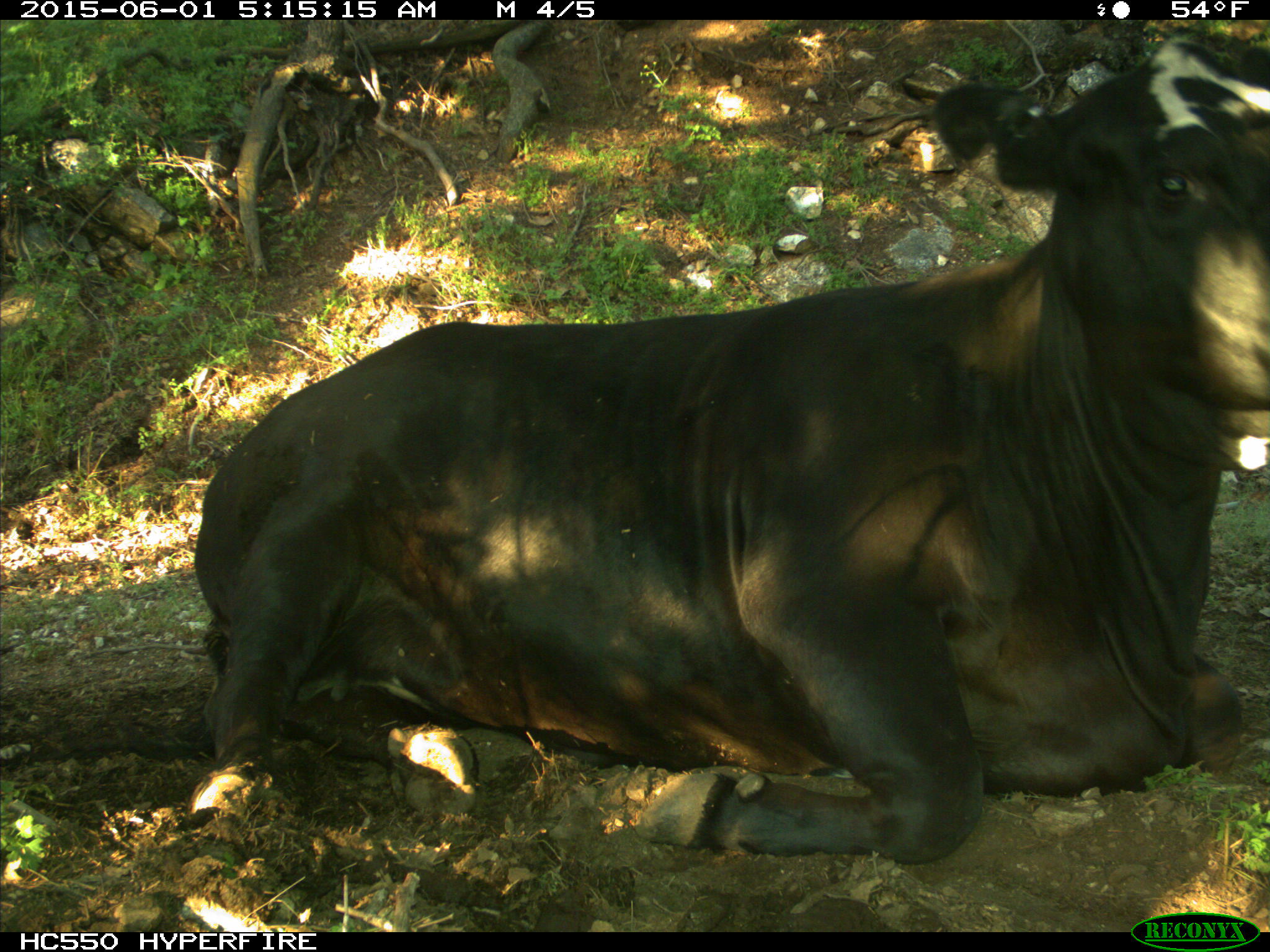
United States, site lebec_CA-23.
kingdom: Animalia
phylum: Chordata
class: Mammalia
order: Artiodactyla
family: Bovidae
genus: Bos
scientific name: Bos taurus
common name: domestic cow